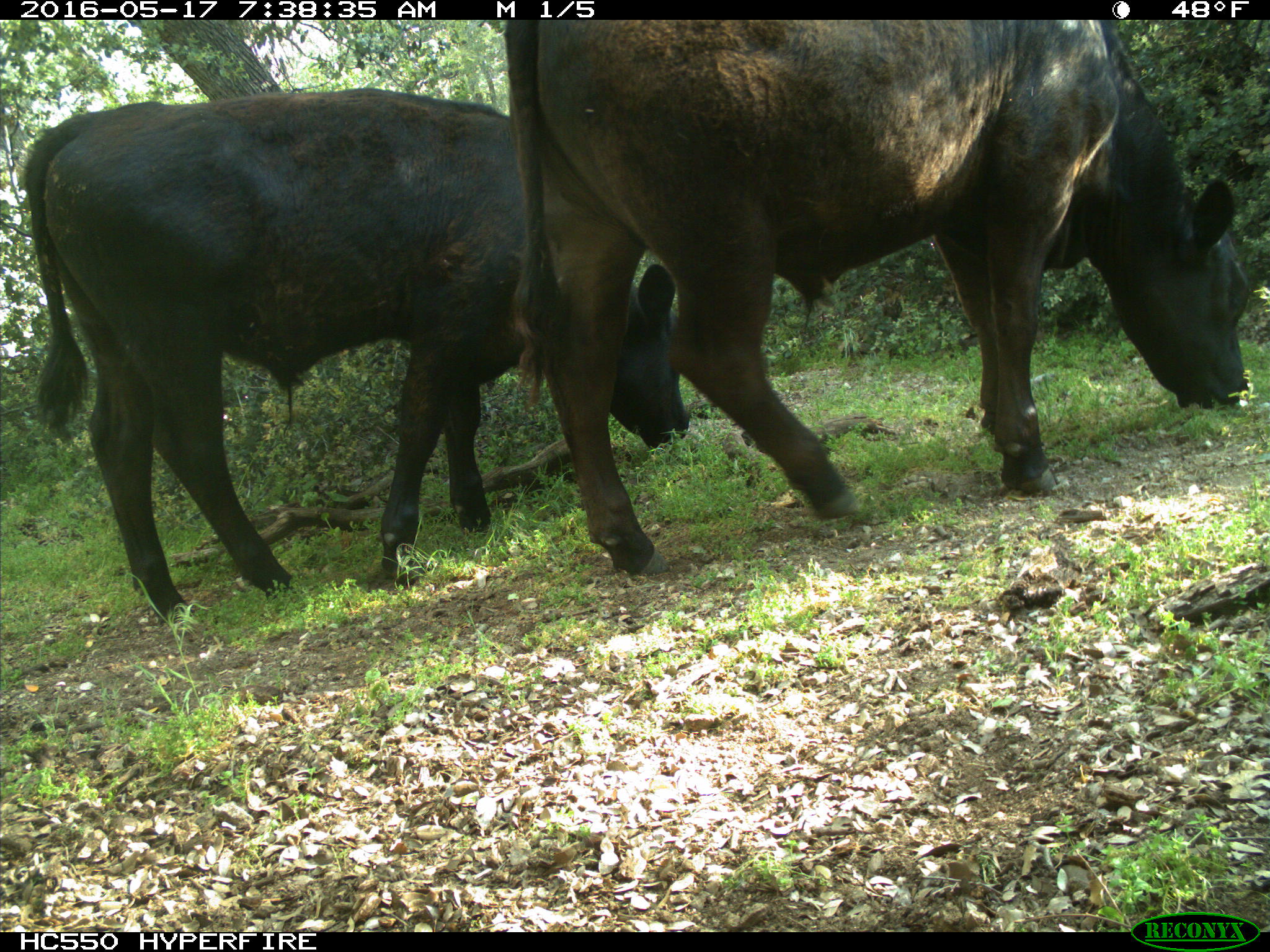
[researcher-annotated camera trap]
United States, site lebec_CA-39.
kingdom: Animalia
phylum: Chordata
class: Mammalia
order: Artiodactyla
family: Bovidae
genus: Bos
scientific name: Bos taurus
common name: domestic cow